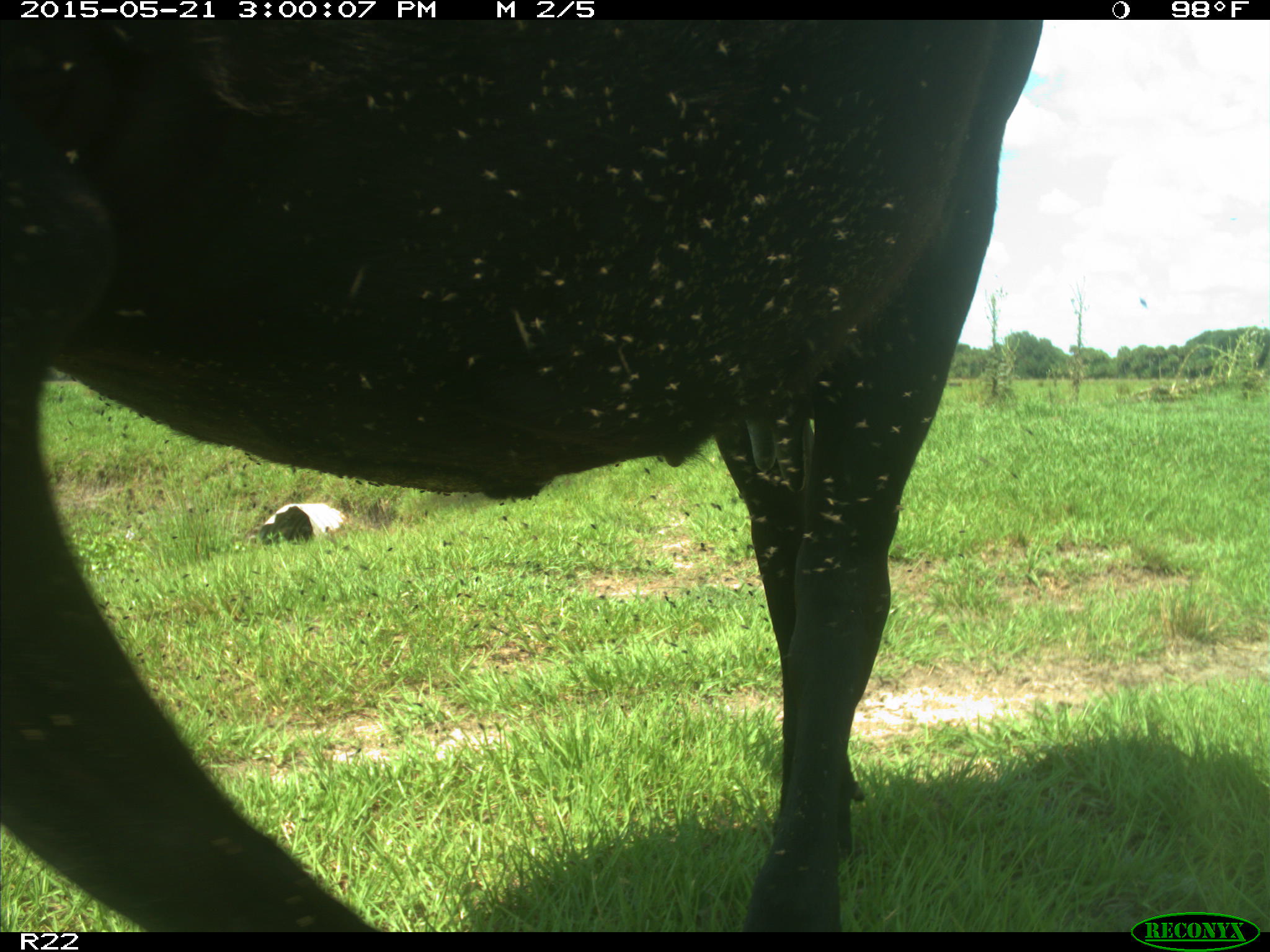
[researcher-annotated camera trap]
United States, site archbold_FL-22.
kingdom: Animalia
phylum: Chordata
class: Mammalia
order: Artiodactyla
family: Bovidae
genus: Bos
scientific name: Bos taurus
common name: domestic cow